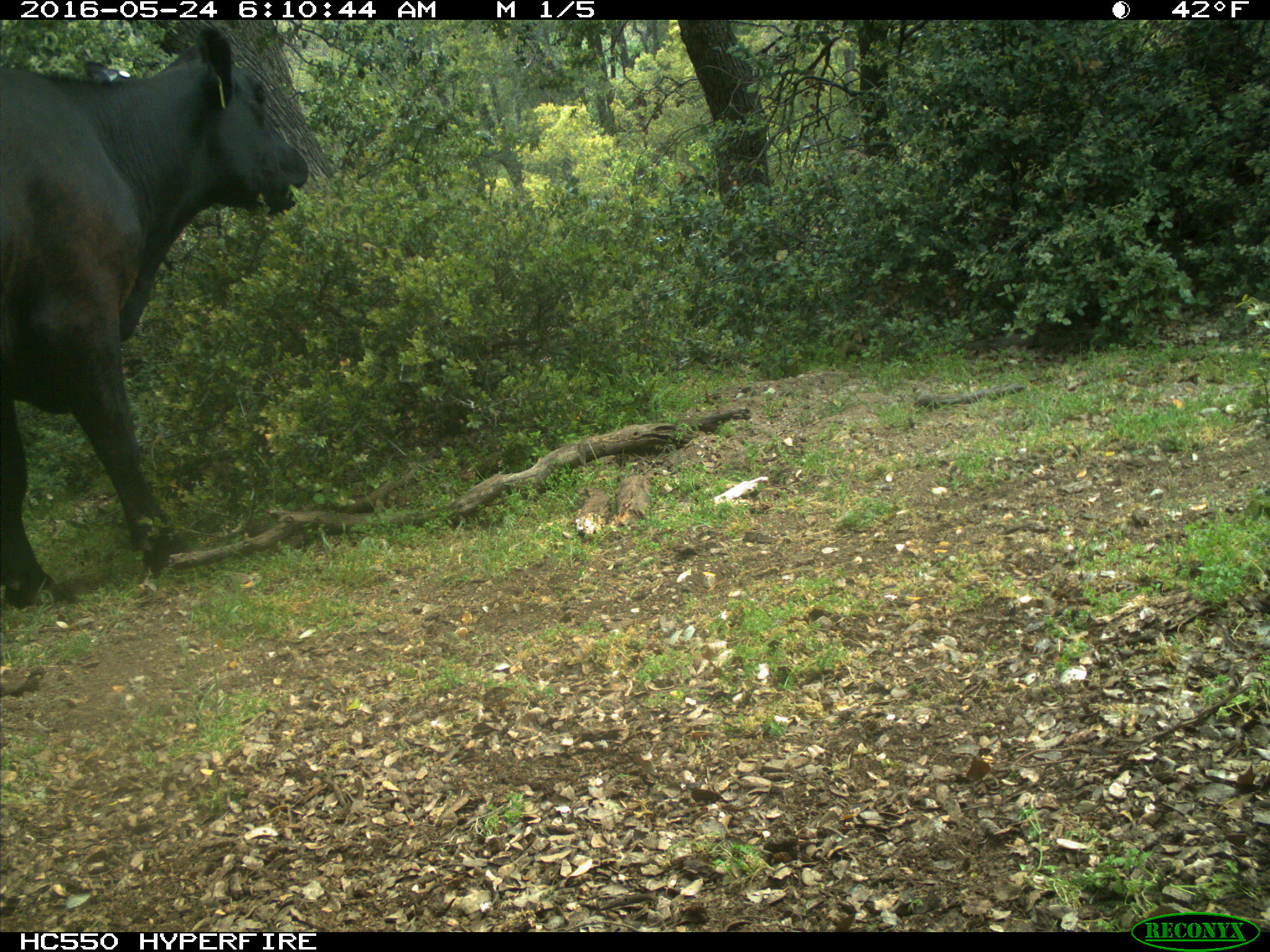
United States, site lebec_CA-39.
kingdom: Animalia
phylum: Chordata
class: Mammalia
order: Artiodactyla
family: Bovidae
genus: Bos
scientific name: Bos taurus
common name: domestic cow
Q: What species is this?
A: Bos taurus (domestic cow).